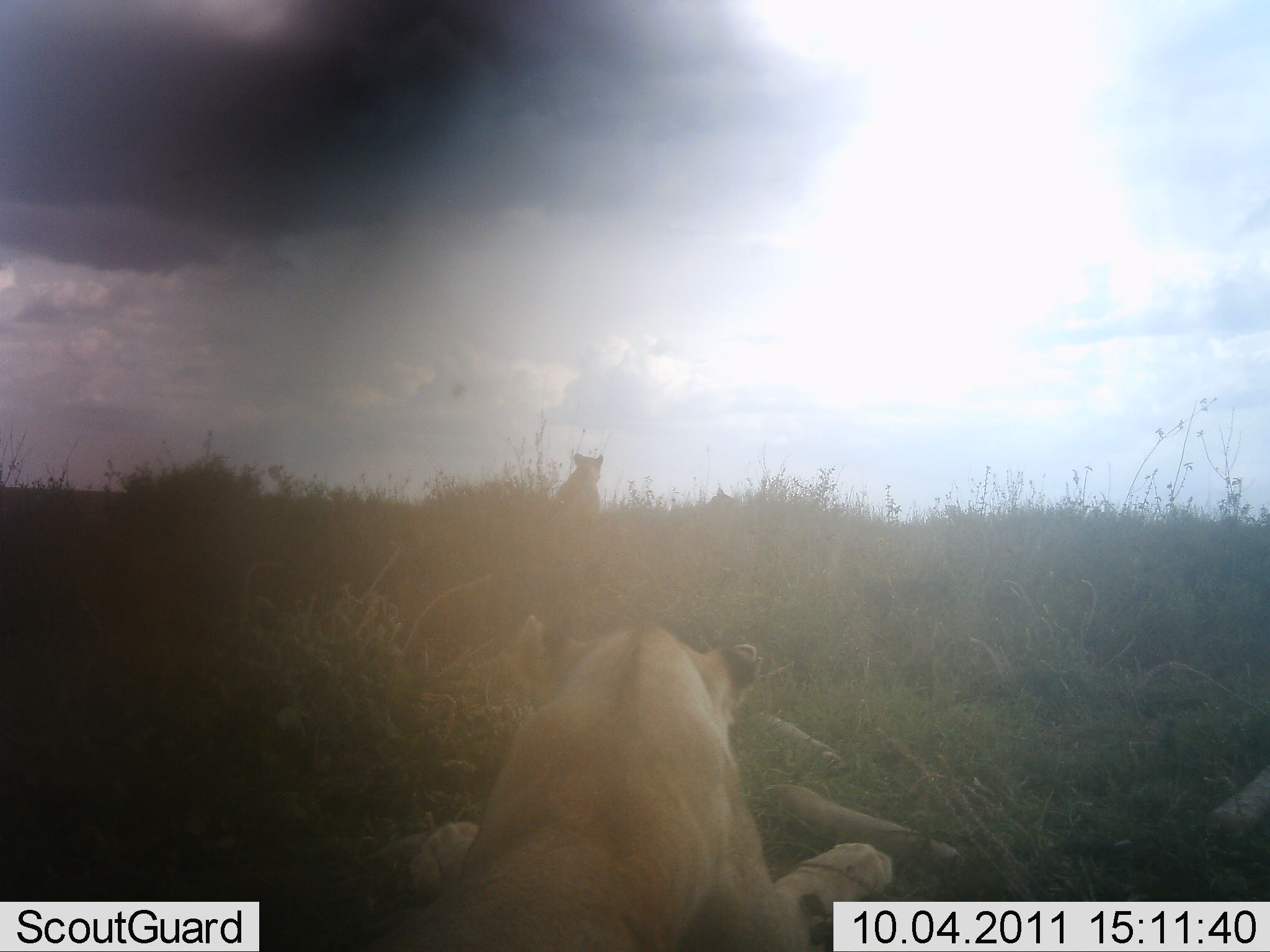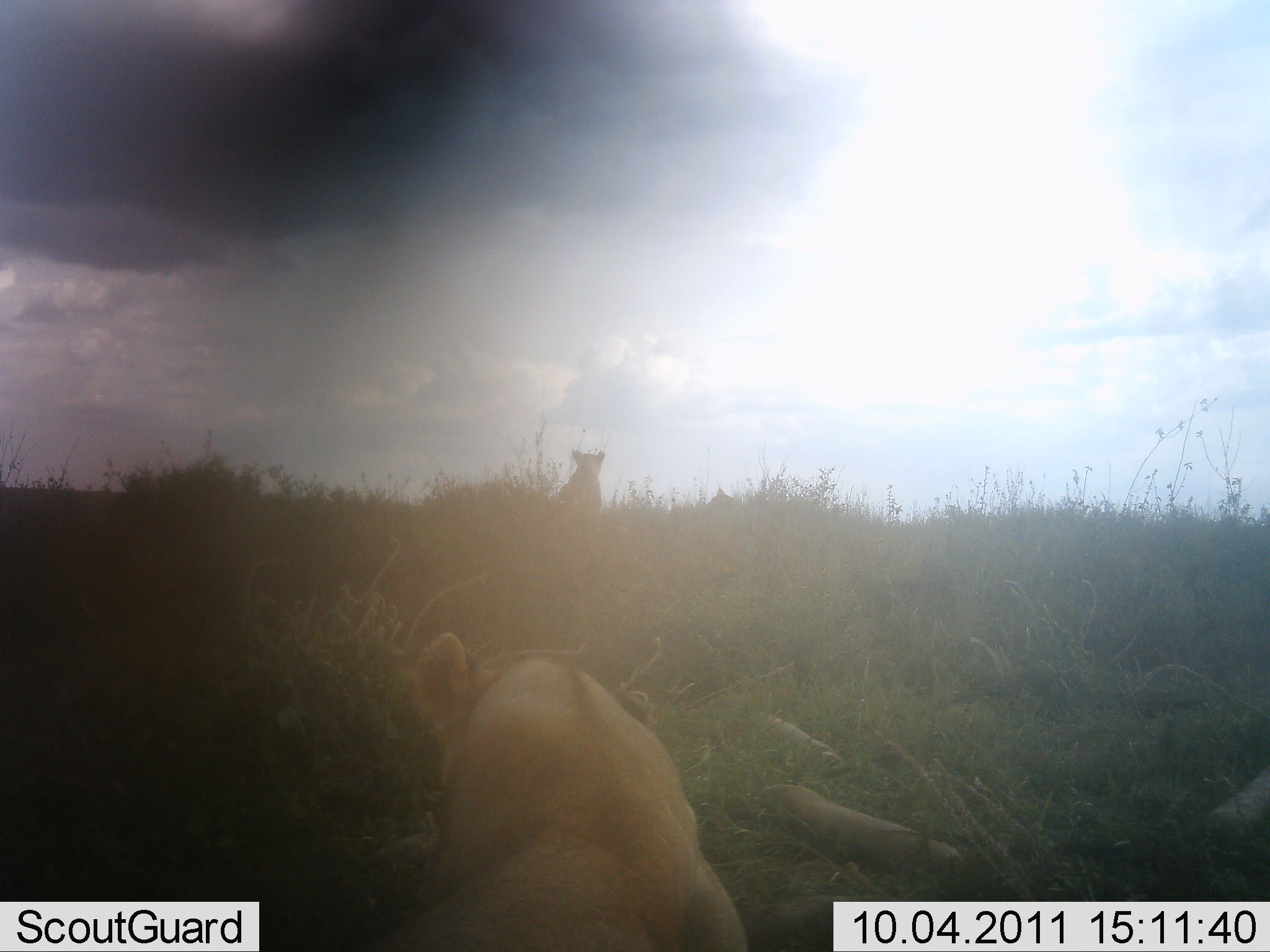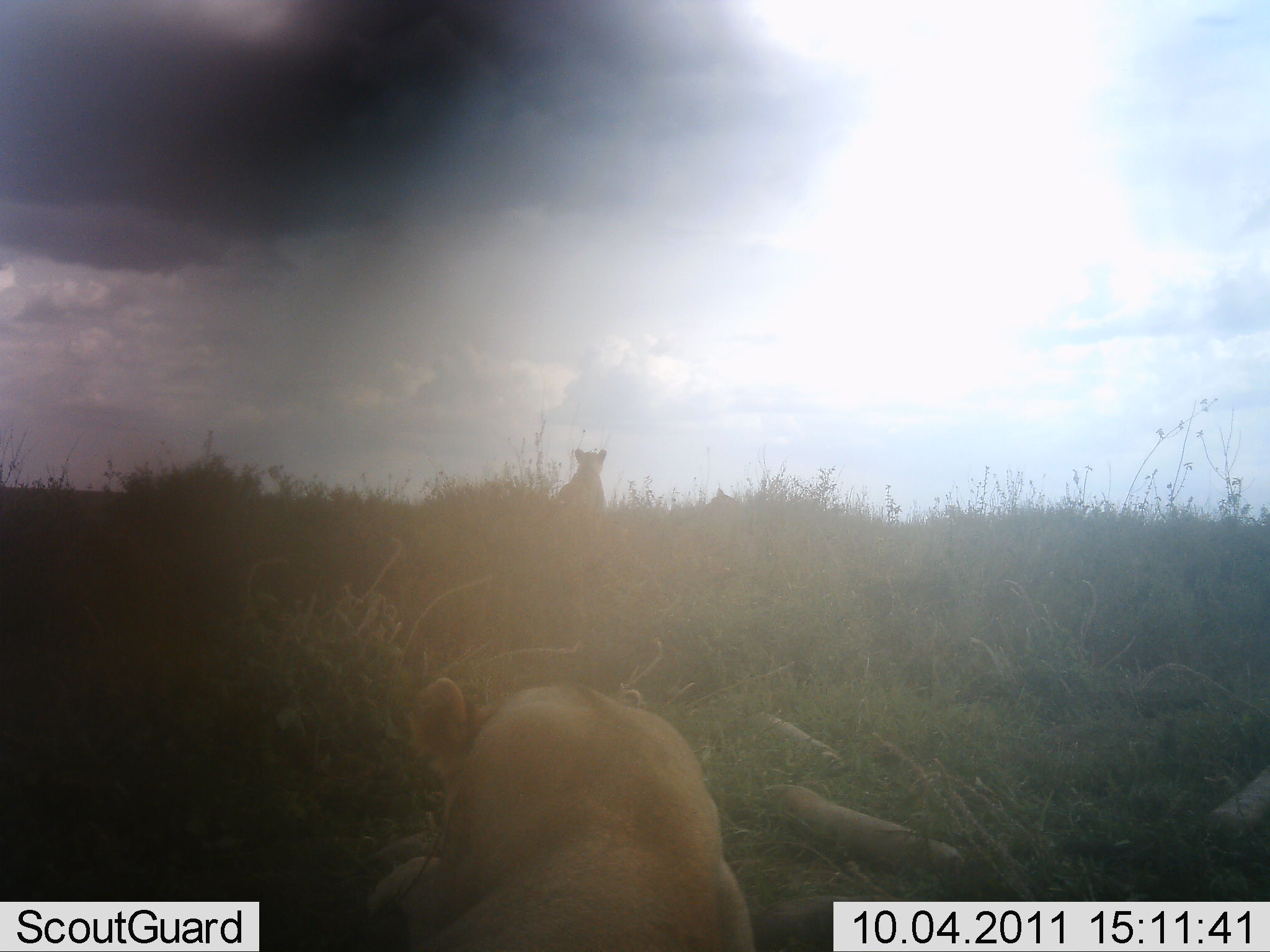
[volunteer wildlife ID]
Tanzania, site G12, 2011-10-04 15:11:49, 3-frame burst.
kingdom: Animalia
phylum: Chordata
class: Mammalia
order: Carnivora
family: Felidae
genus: Panthera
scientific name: Panthera leo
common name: lion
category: lionfemale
Lionfemale (lion) (Panthera leo), count 2. Behavior (volunteer vote fractions): standing 9%, resting 91%, moving 0%, interacting 0%. Young present (vote fraction): 0%. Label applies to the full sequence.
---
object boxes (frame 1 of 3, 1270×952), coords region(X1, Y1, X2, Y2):
animal: region(375, 611, 898, 952); region(552, 451, 606, 512)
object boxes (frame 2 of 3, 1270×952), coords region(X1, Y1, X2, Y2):
animal: region(371, 626, 753, 952); region(557, 447, 607, 516)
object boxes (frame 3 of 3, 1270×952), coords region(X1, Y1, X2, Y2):
animal: region(367, 630, 761, 950); region(552, 446, 609, 512)